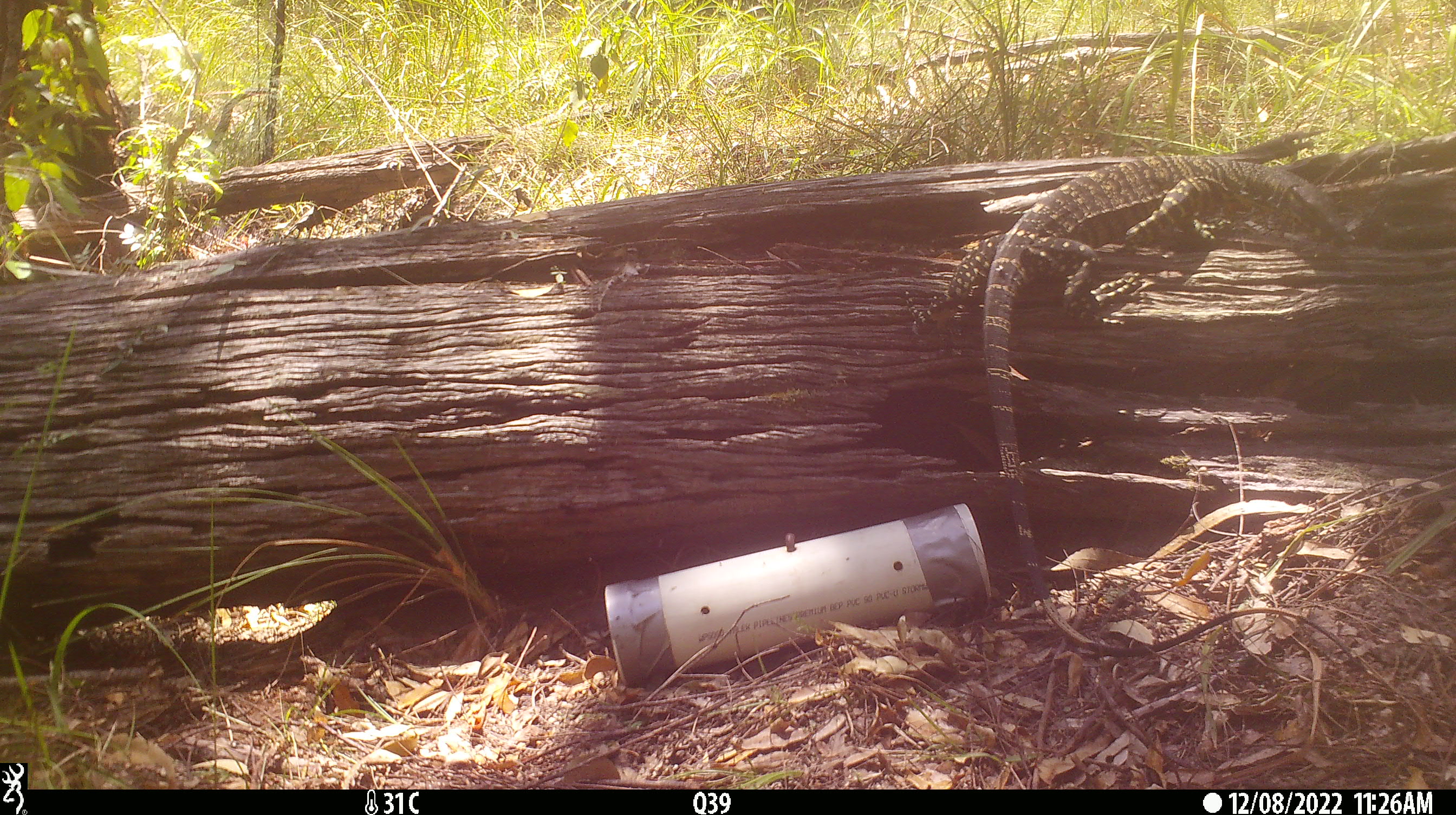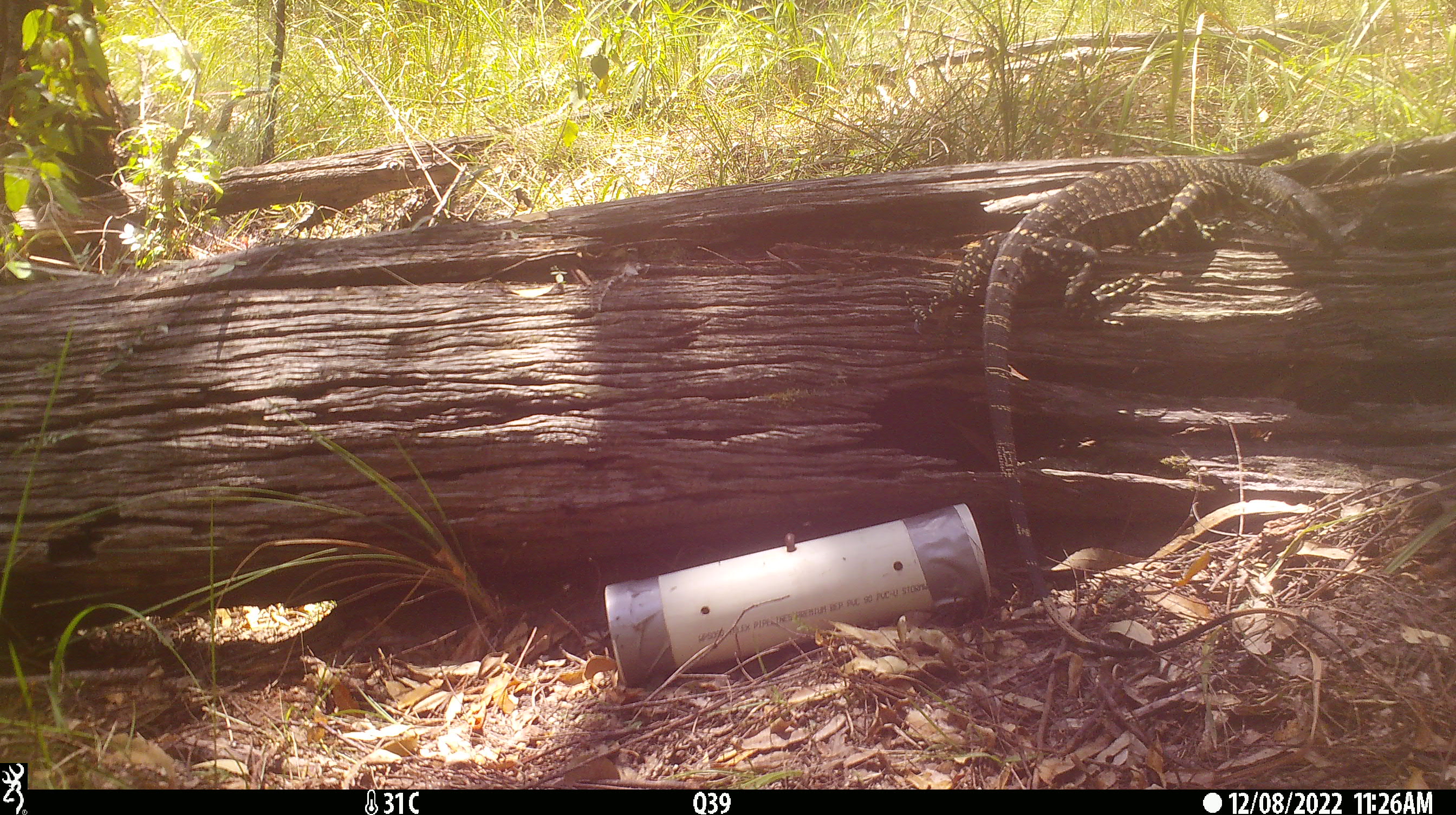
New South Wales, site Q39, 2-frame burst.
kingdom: Animalia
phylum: Chordata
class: Reptilia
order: Squamata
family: Varanidae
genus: Varanus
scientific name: Varanus varius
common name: lace monitor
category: goanna